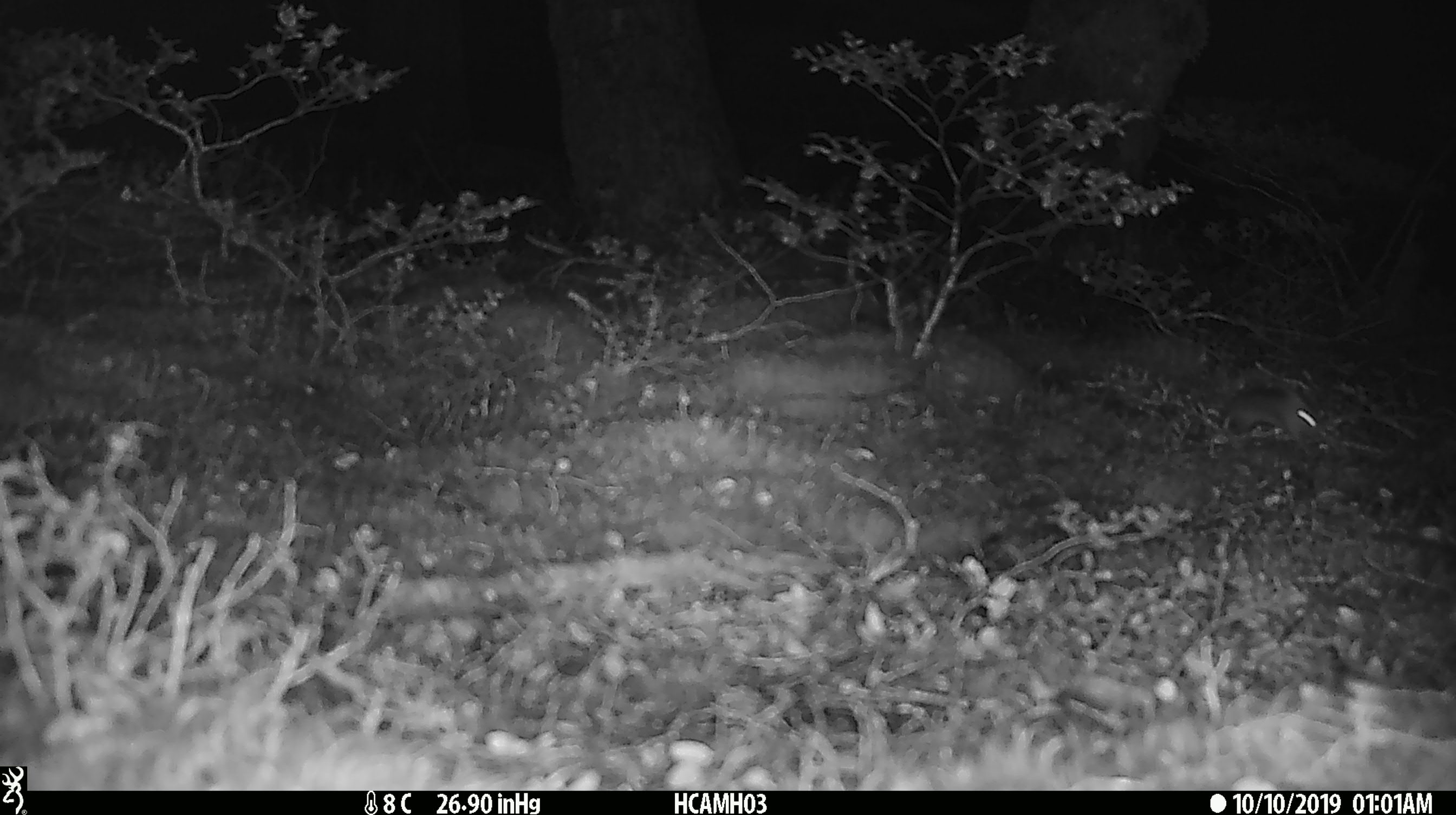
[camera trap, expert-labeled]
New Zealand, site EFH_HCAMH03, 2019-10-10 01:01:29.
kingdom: Animalia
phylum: Chordata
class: Mammalia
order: Rodentia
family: Muridae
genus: Mus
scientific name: Mus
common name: mouse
Mouse (Mus).